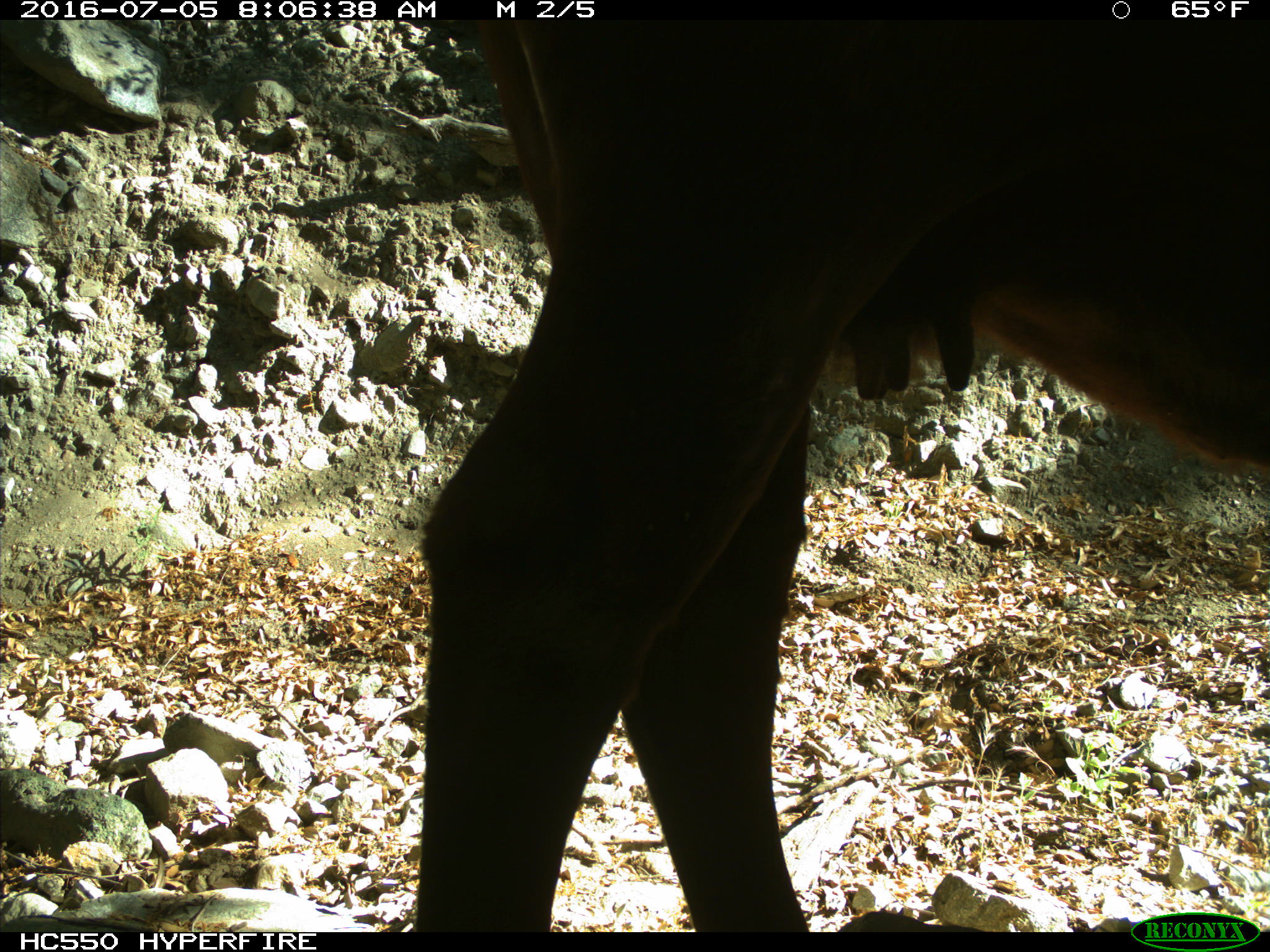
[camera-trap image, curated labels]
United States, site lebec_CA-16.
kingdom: Animalia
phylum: Chordata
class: Mammalia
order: Artiodactyla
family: Bovidae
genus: Bos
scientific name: Bos taurus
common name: domestic cow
Bos taurus (domestic cow).